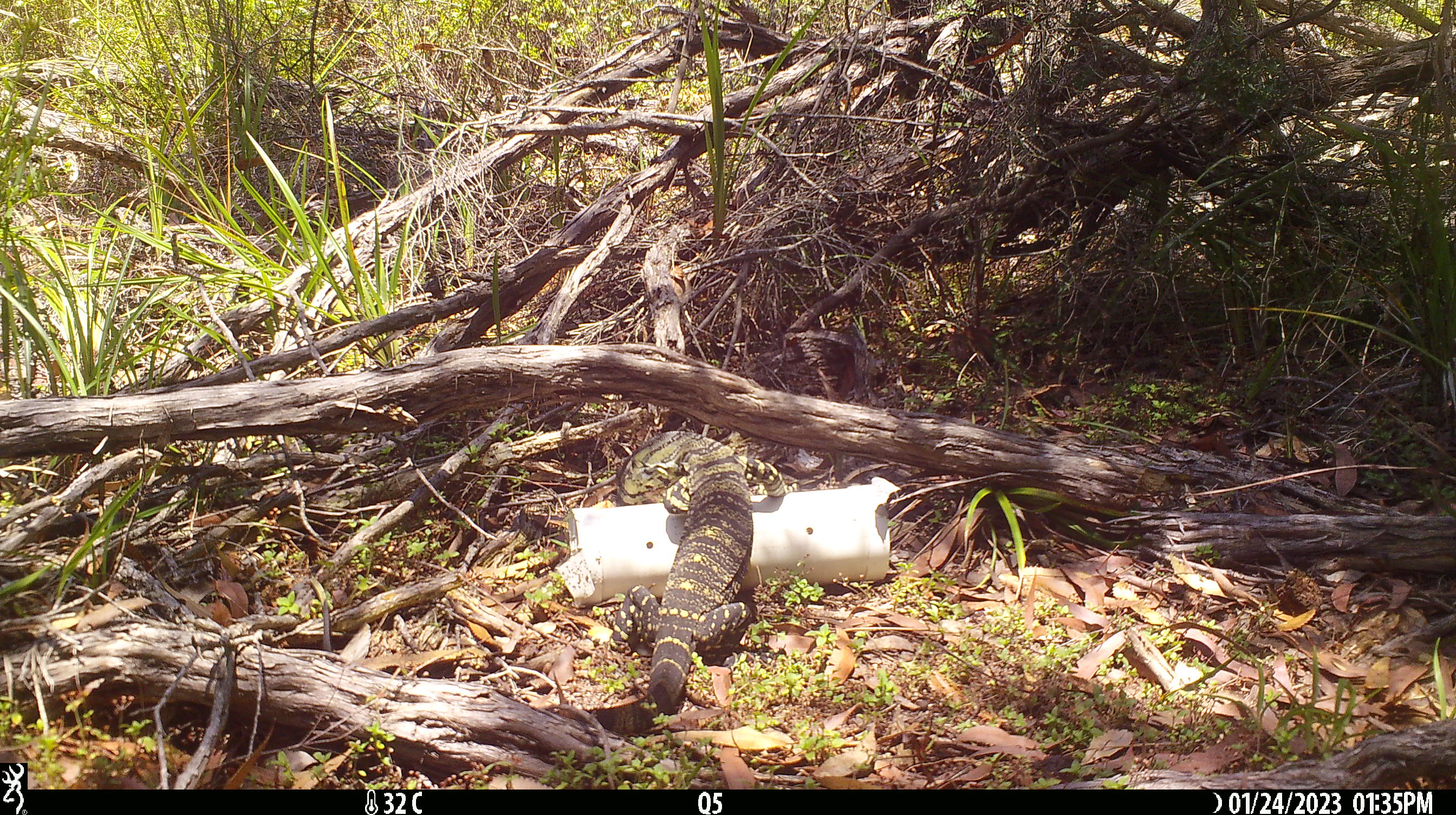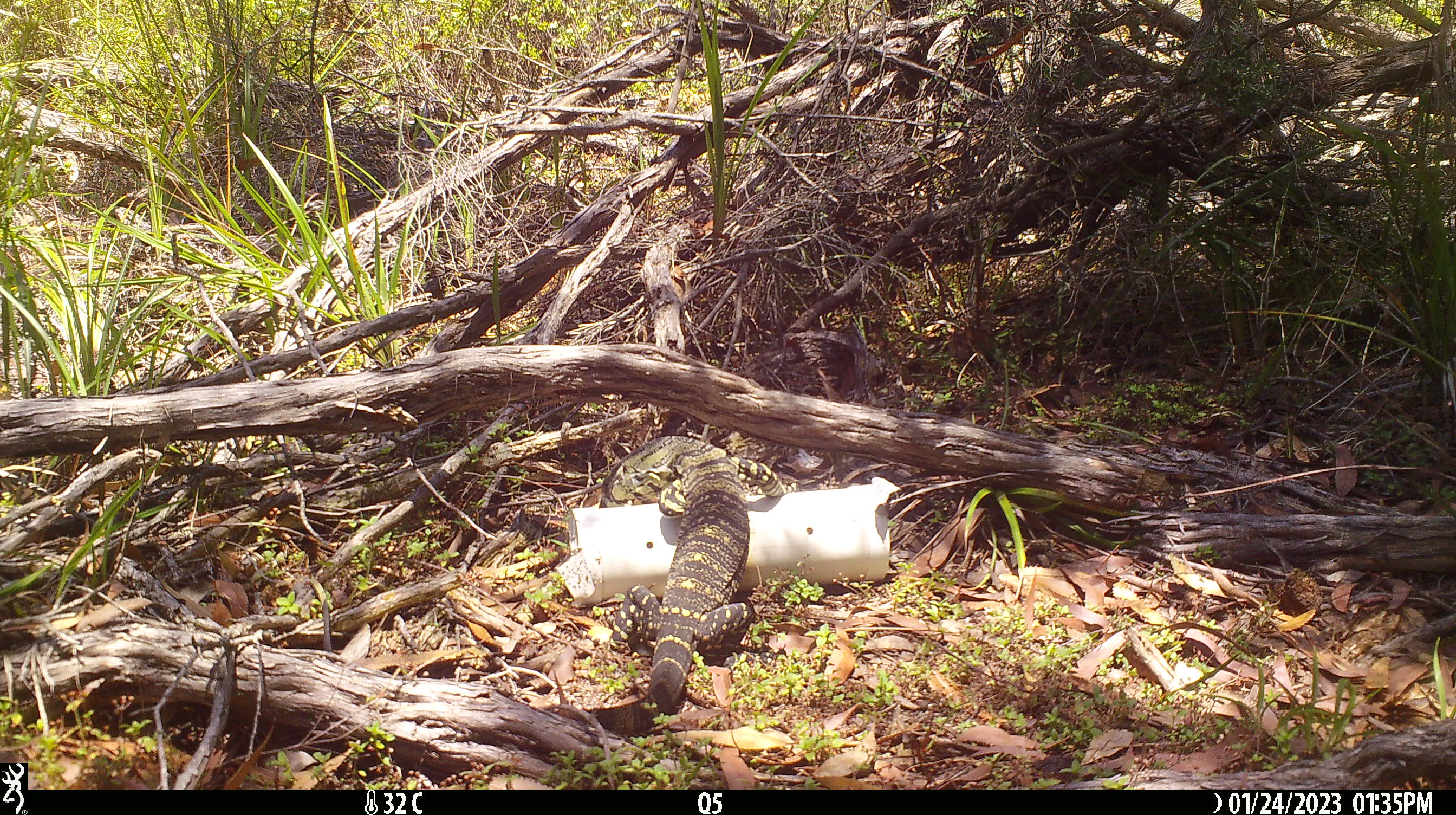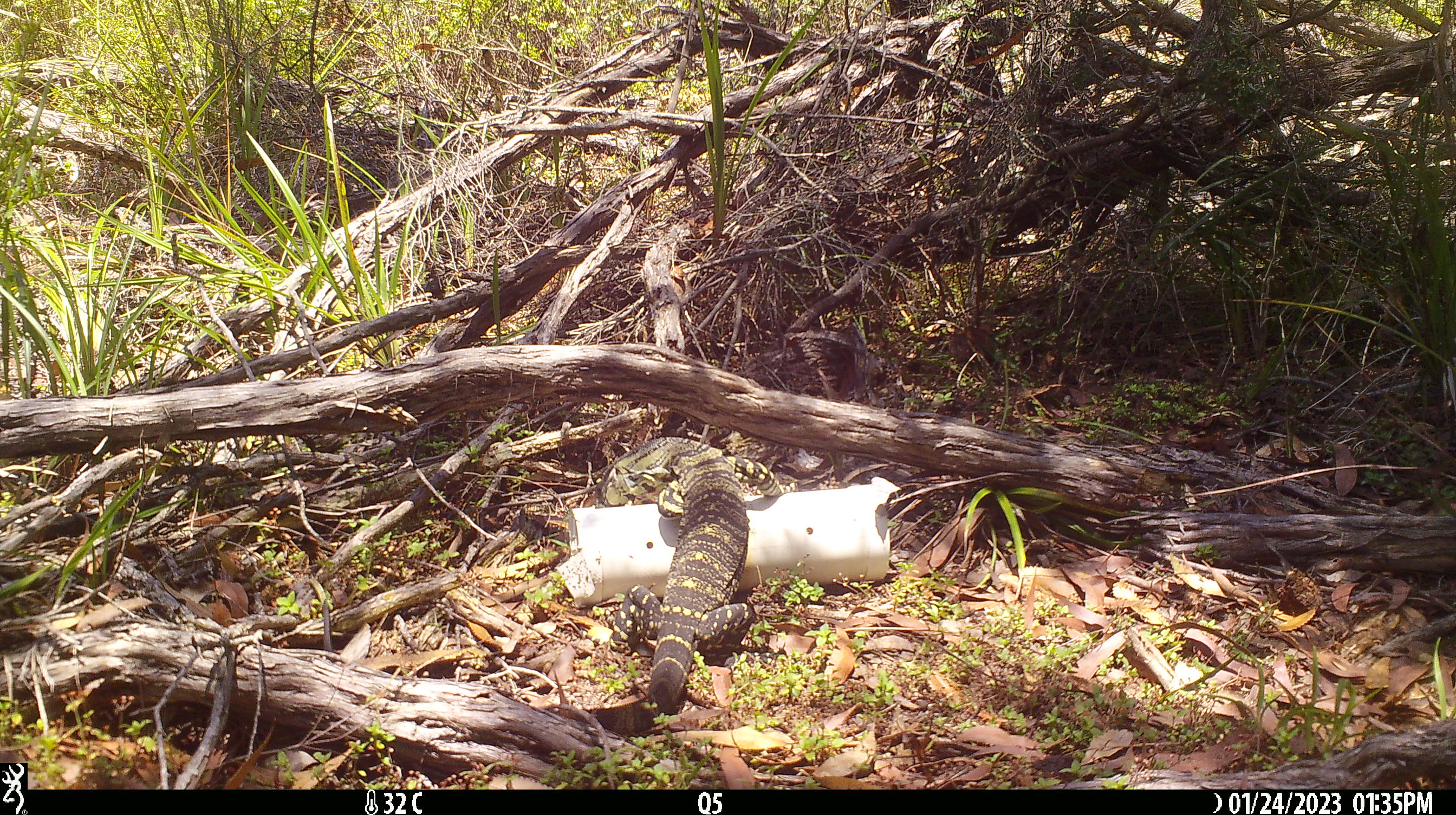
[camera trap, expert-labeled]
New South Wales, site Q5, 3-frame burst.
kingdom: Animalia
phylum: Chordata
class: Reptilia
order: Squamata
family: Varanidae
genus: Varanus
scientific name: Varanus varius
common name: lace monitor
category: goanna